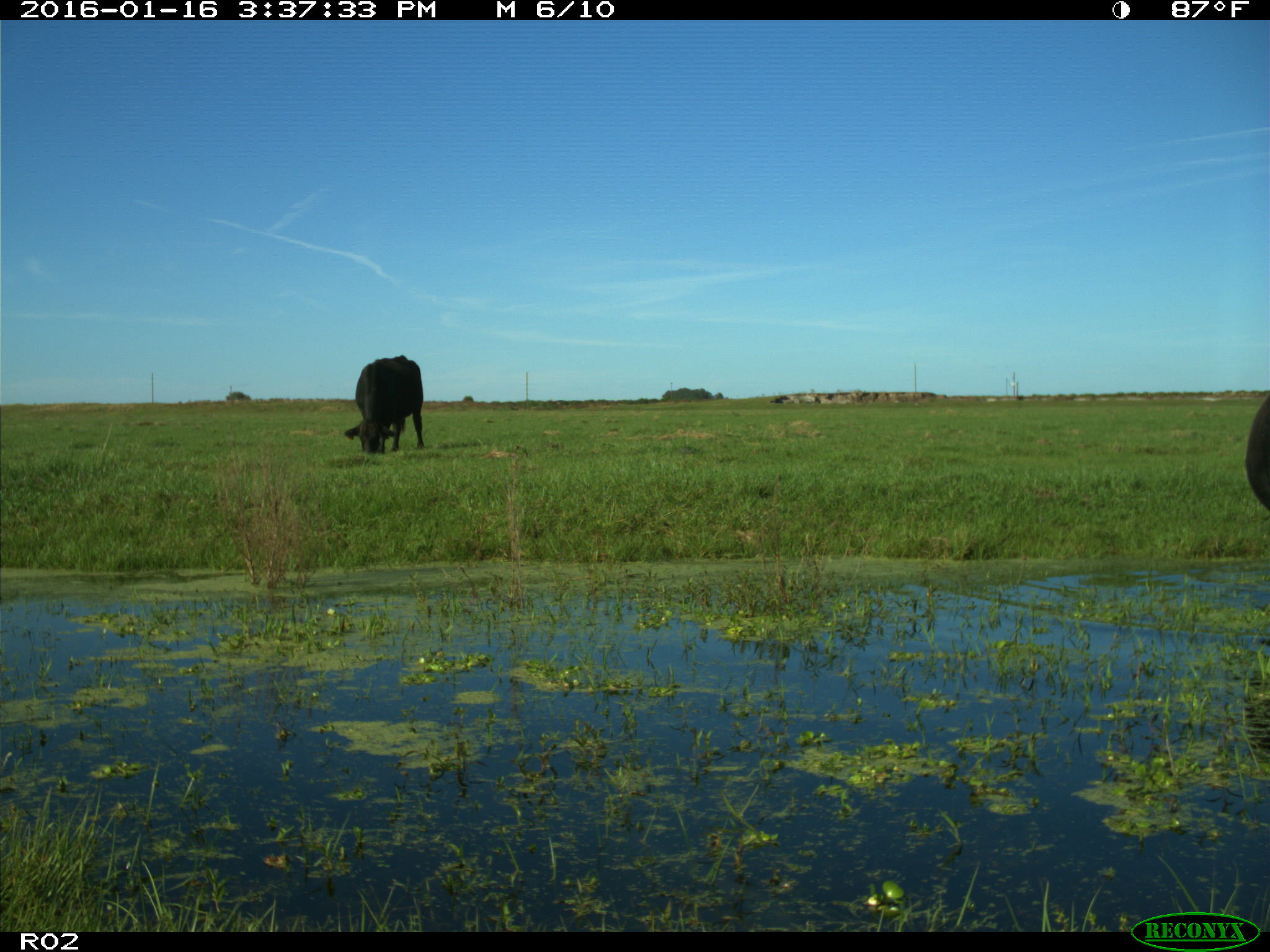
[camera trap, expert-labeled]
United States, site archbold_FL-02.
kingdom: Animalia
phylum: Chordata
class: Mammalia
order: Artiodactyla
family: Bovidae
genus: Bos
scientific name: Bos taurus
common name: domestic cow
Bos taurus (domestic cow).